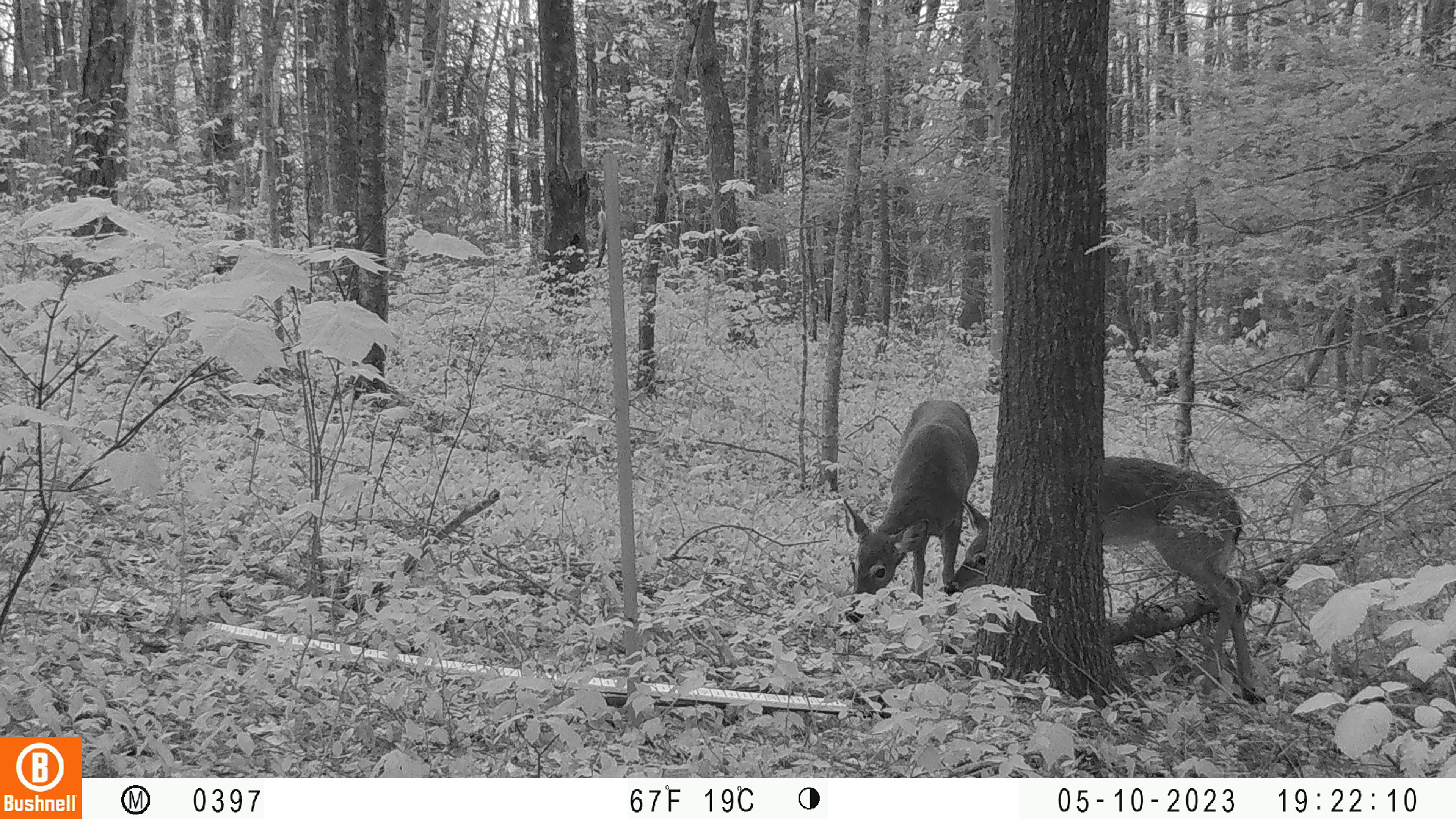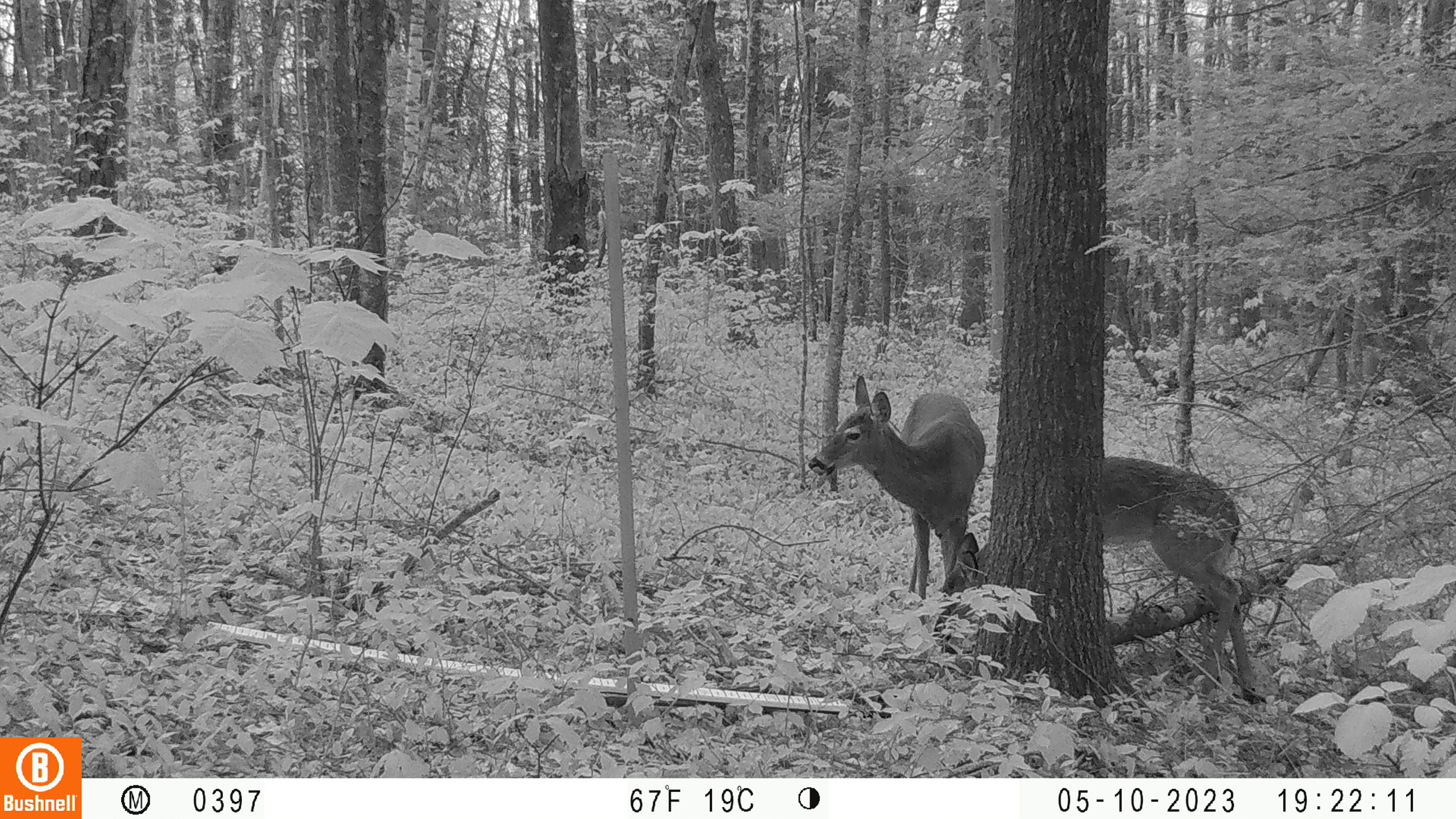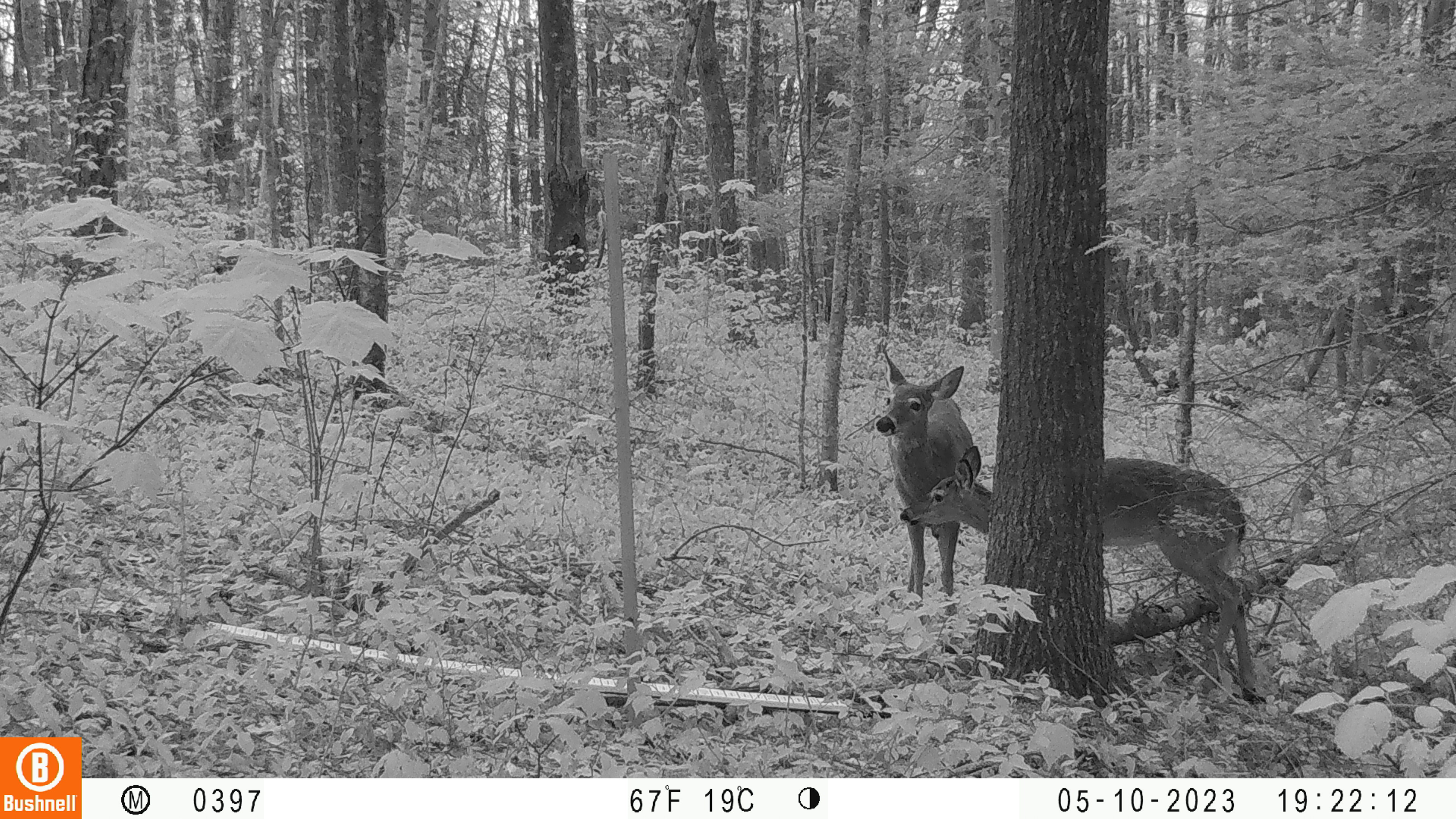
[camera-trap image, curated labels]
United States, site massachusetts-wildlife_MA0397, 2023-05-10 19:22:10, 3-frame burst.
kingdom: Animalia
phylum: Chordata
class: Mammalia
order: Artiodactyla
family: Cervidae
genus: Odocoileus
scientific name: Odocoileus virginianus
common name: white-tailed deer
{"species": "white-tailed deer (Odocoileus virginianus)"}